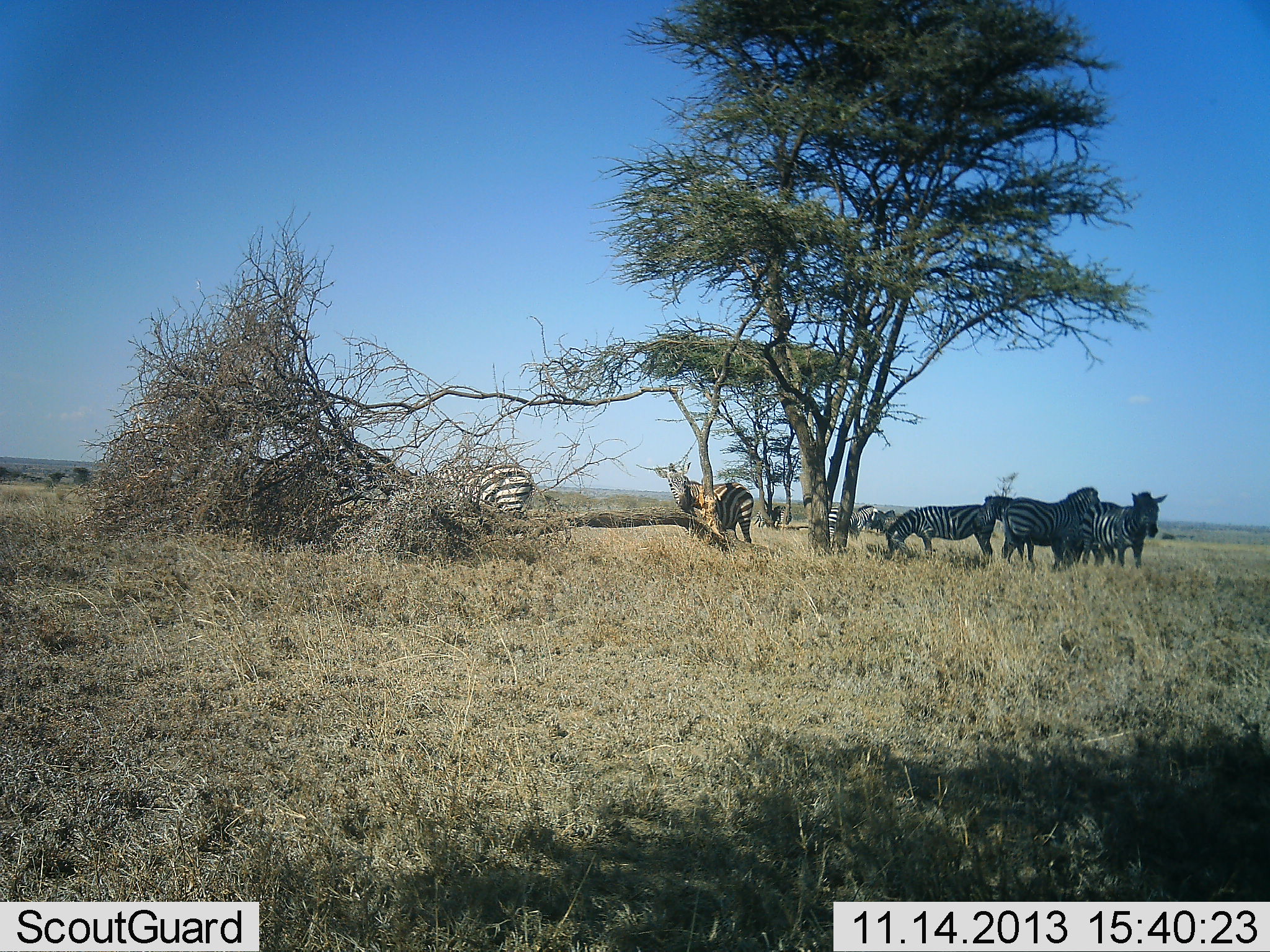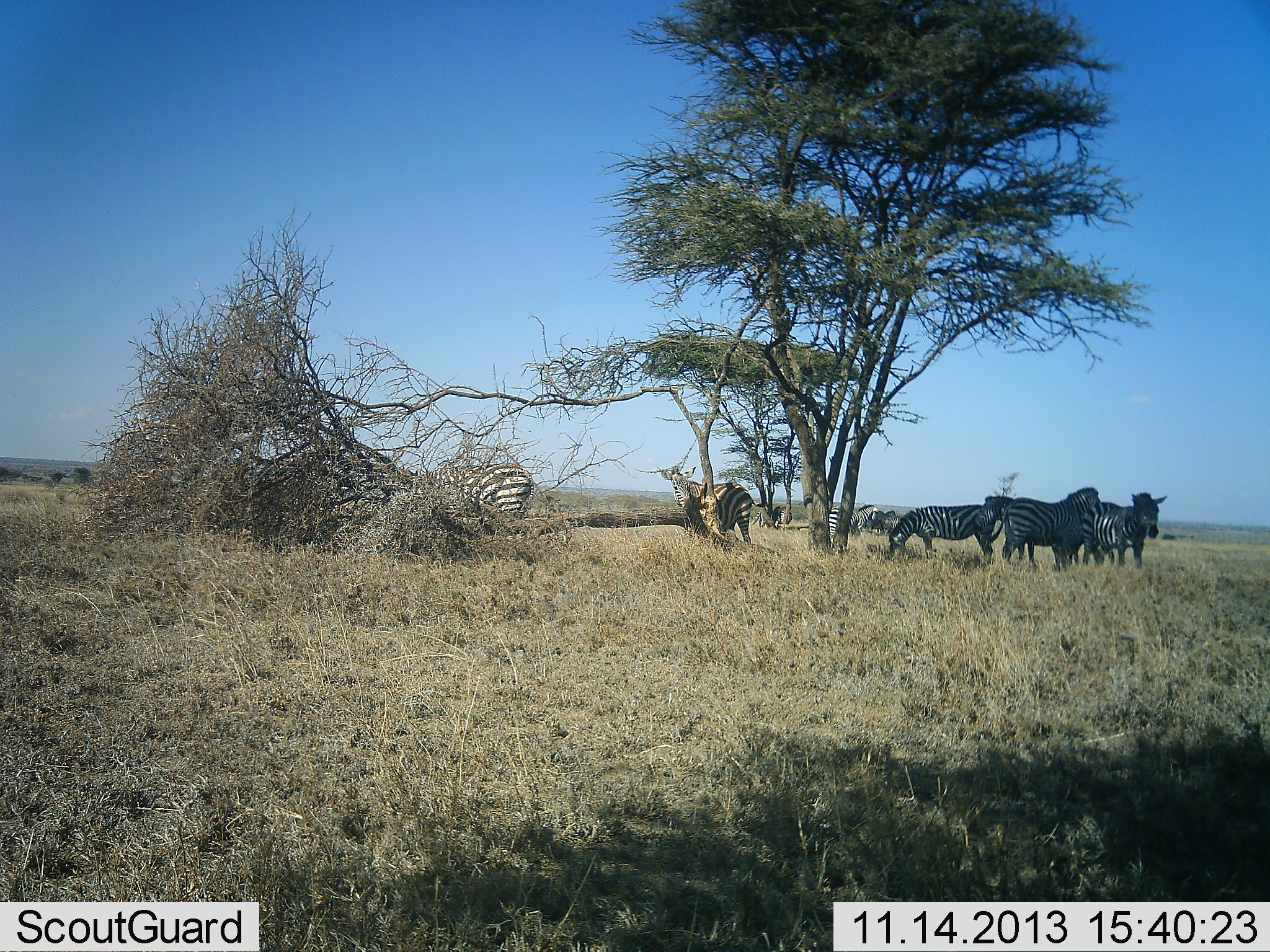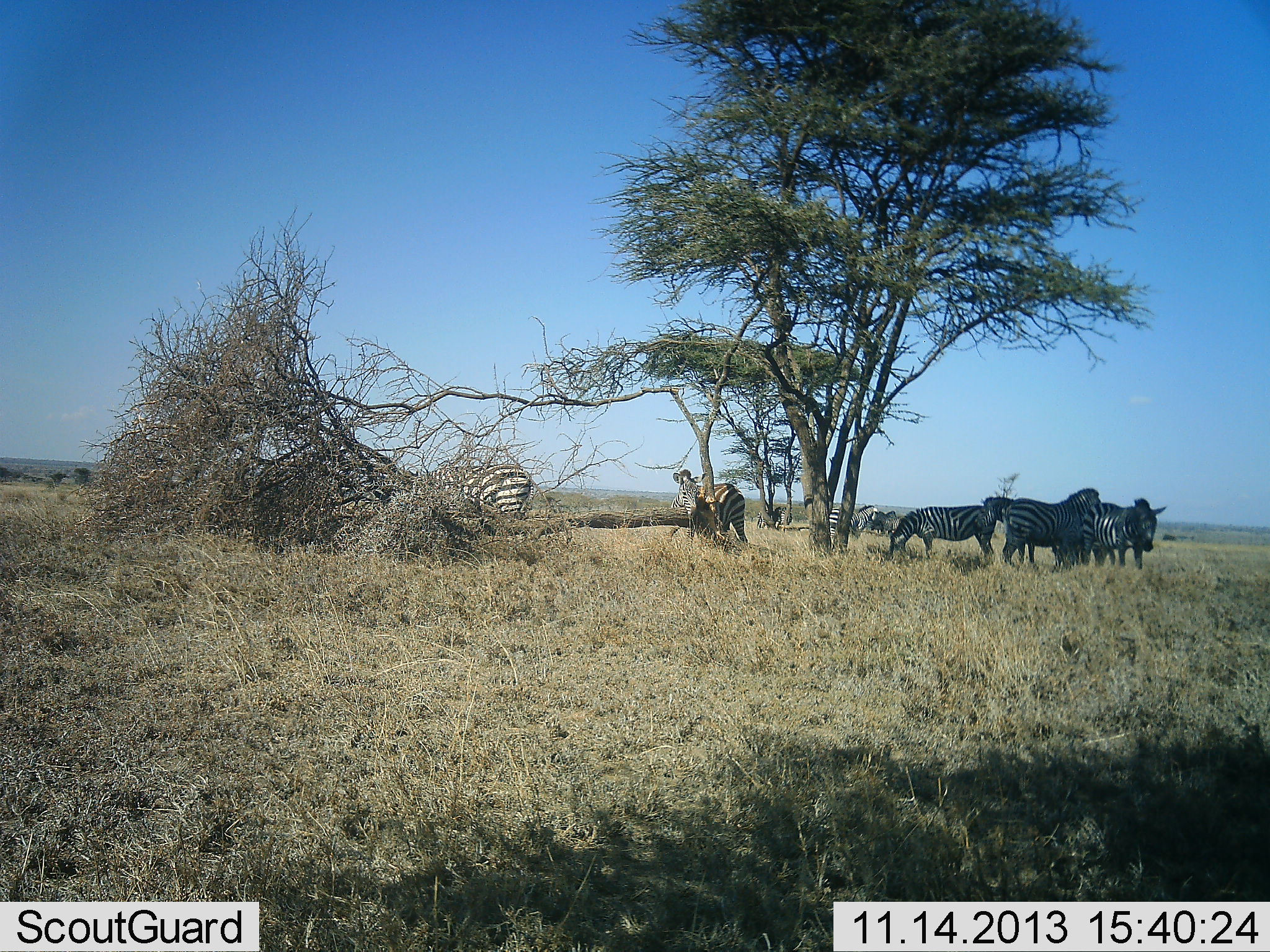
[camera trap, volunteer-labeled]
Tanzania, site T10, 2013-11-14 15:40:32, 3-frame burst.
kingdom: Animalia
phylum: Chordata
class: Mammalia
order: Perissodactyla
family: Equidae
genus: Equus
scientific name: Equus quagga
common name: plains zebra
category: zebra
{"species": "zebra (plains zebra) (Equus quagga)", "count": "7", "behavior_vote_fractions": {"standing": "90%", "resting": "20%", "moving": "10%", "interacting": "10%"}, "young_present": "0%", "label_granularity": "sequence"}